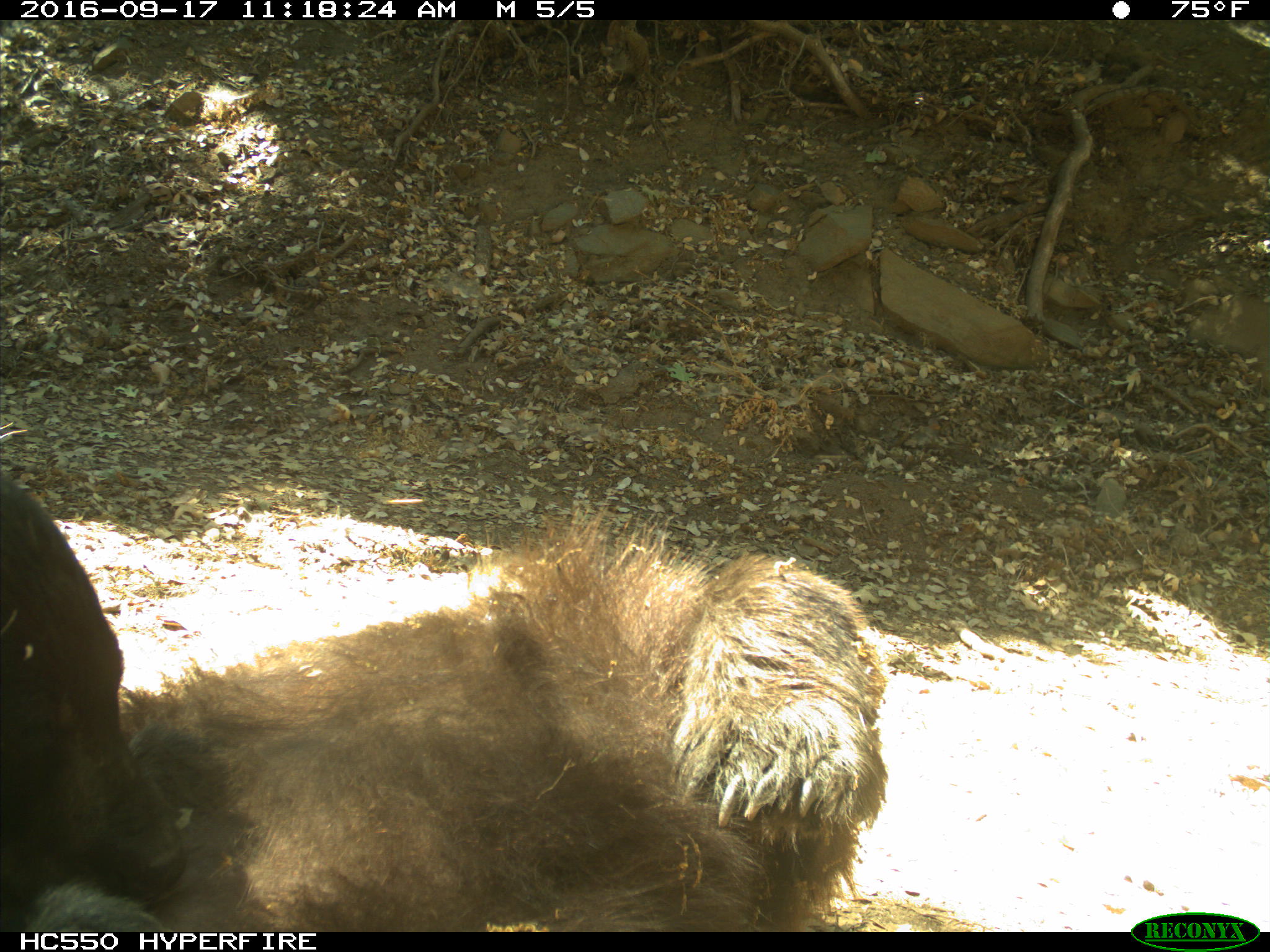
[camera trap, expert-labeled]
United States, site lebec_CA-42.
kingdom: Animalia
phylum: Chordata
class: Mammalia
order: Carnivora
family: Ursidae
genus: Ursus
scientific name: Ursus americanus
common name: american black bear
Ursus americanus (american black bear).